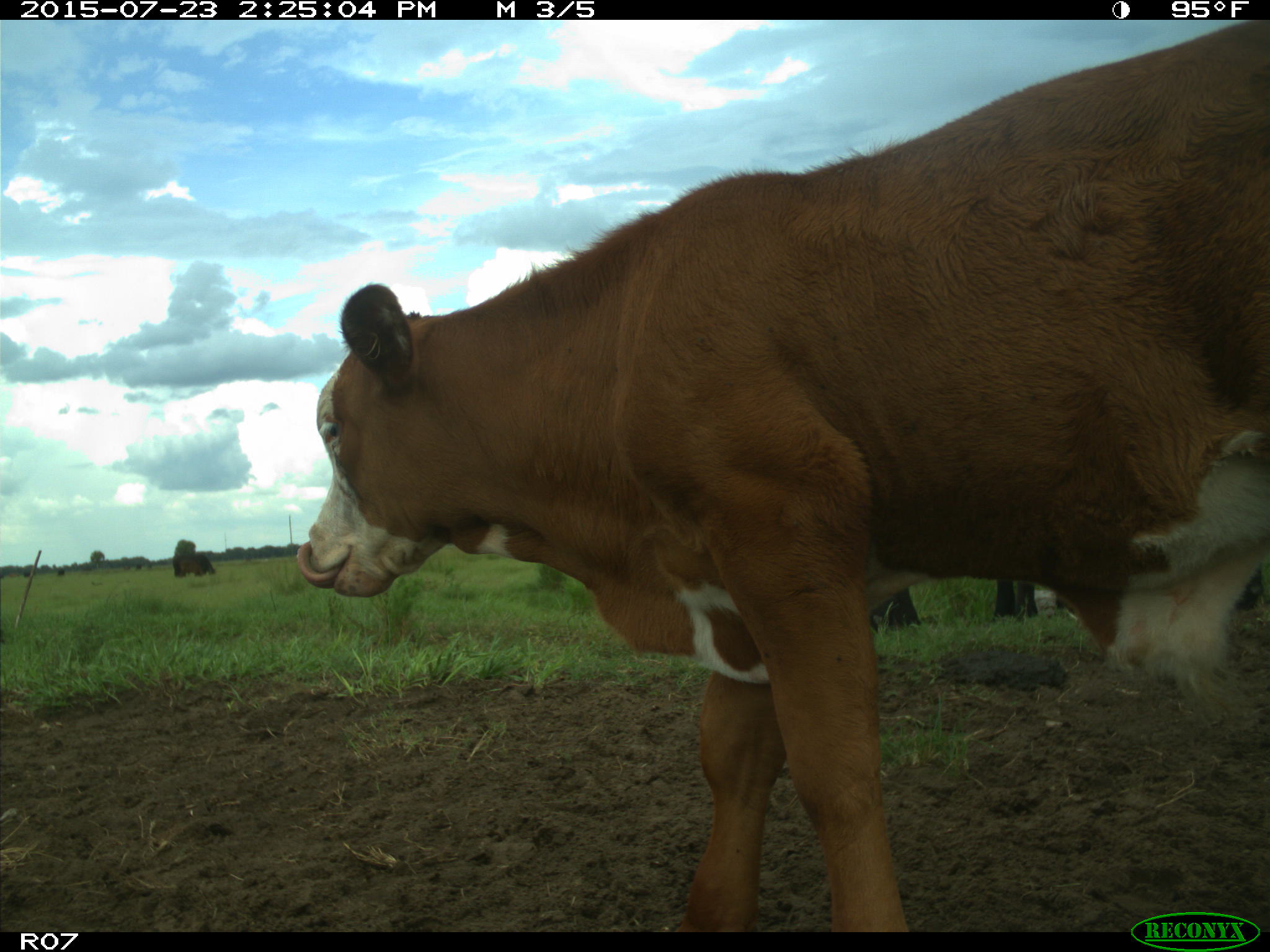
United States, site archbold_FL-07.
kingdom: Animalia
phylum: Chordata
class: Mammalia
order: Artiodactyla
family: Bovidae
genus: Bos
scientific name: Bos taurus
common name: domestic cow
Bos taurus (domestic cow).